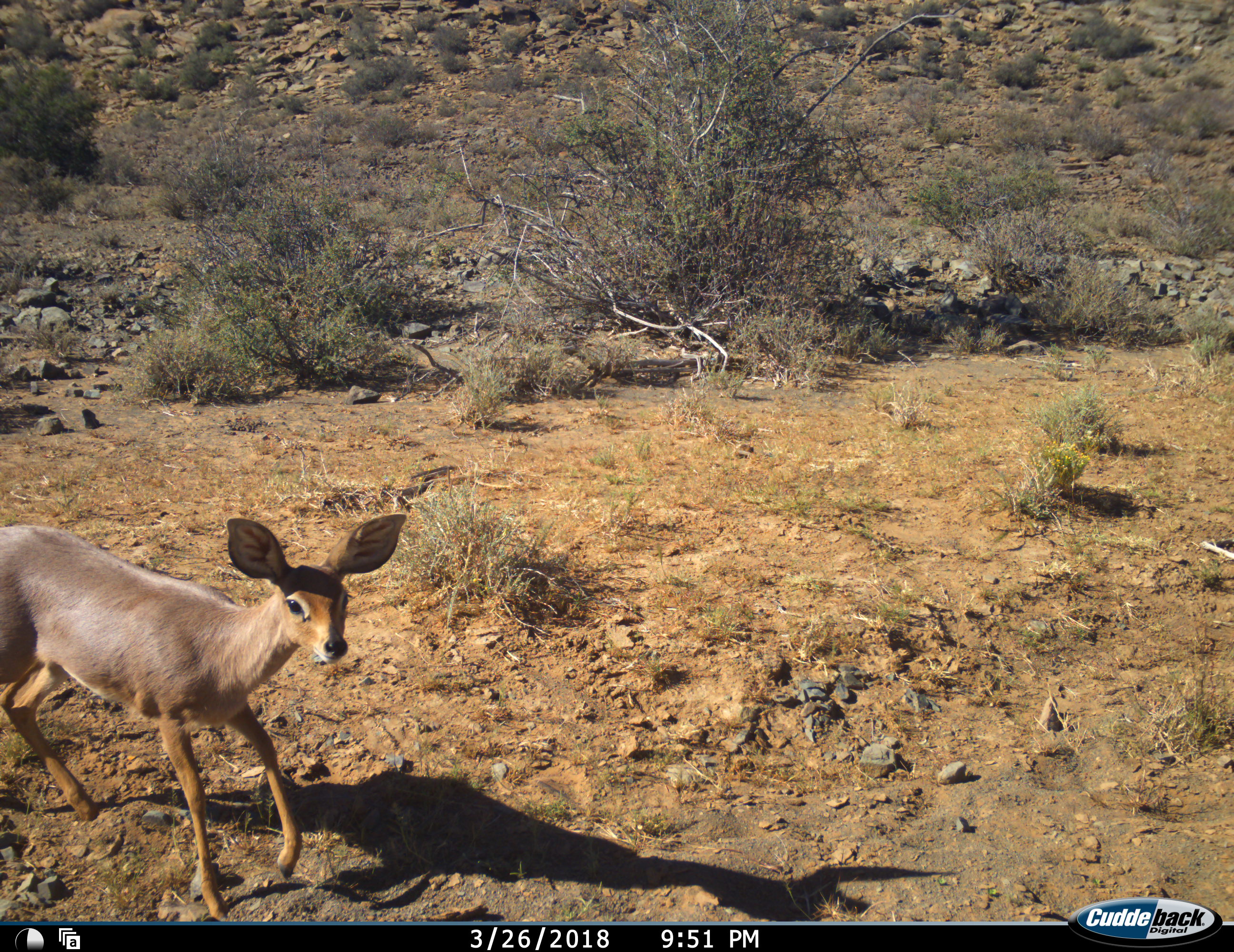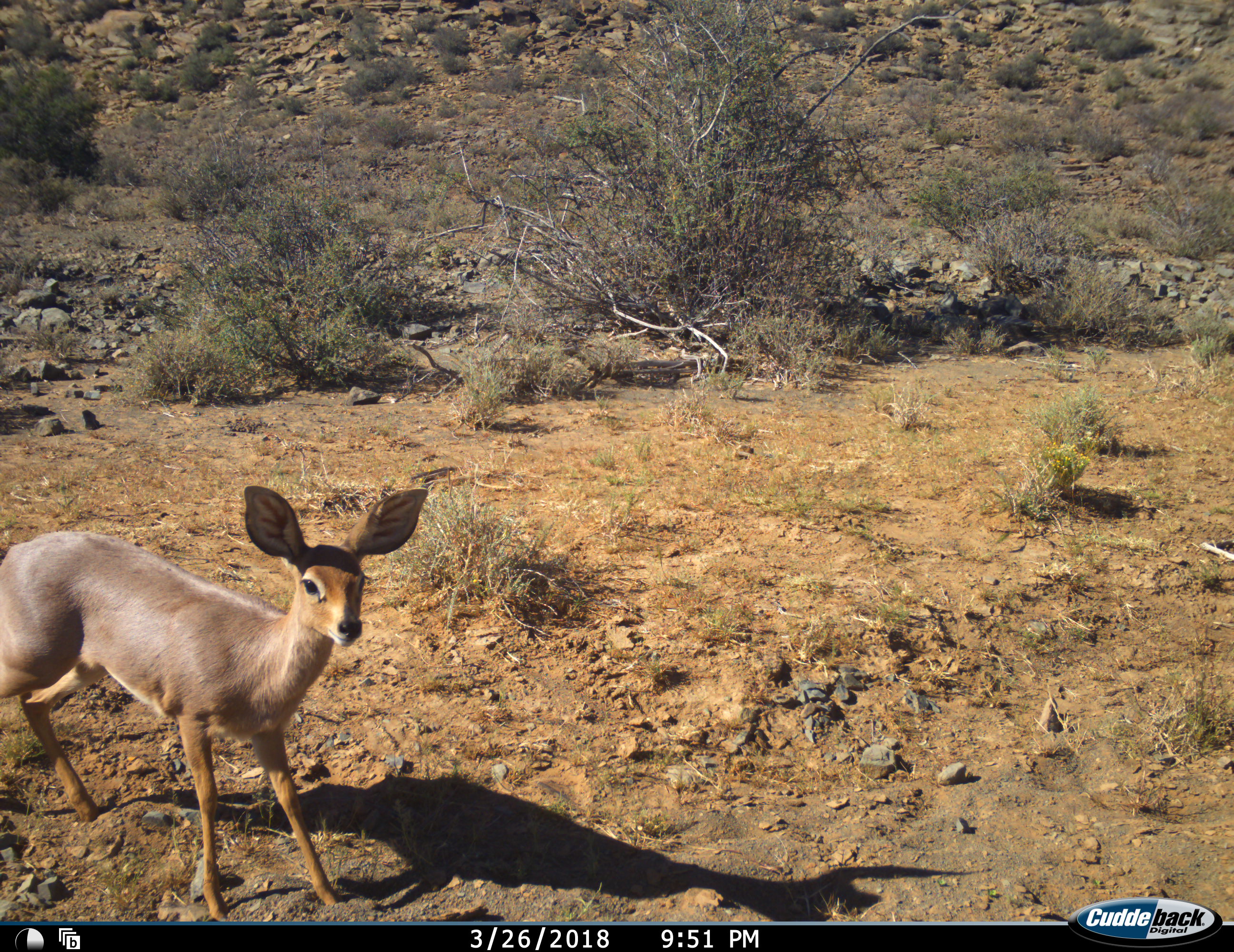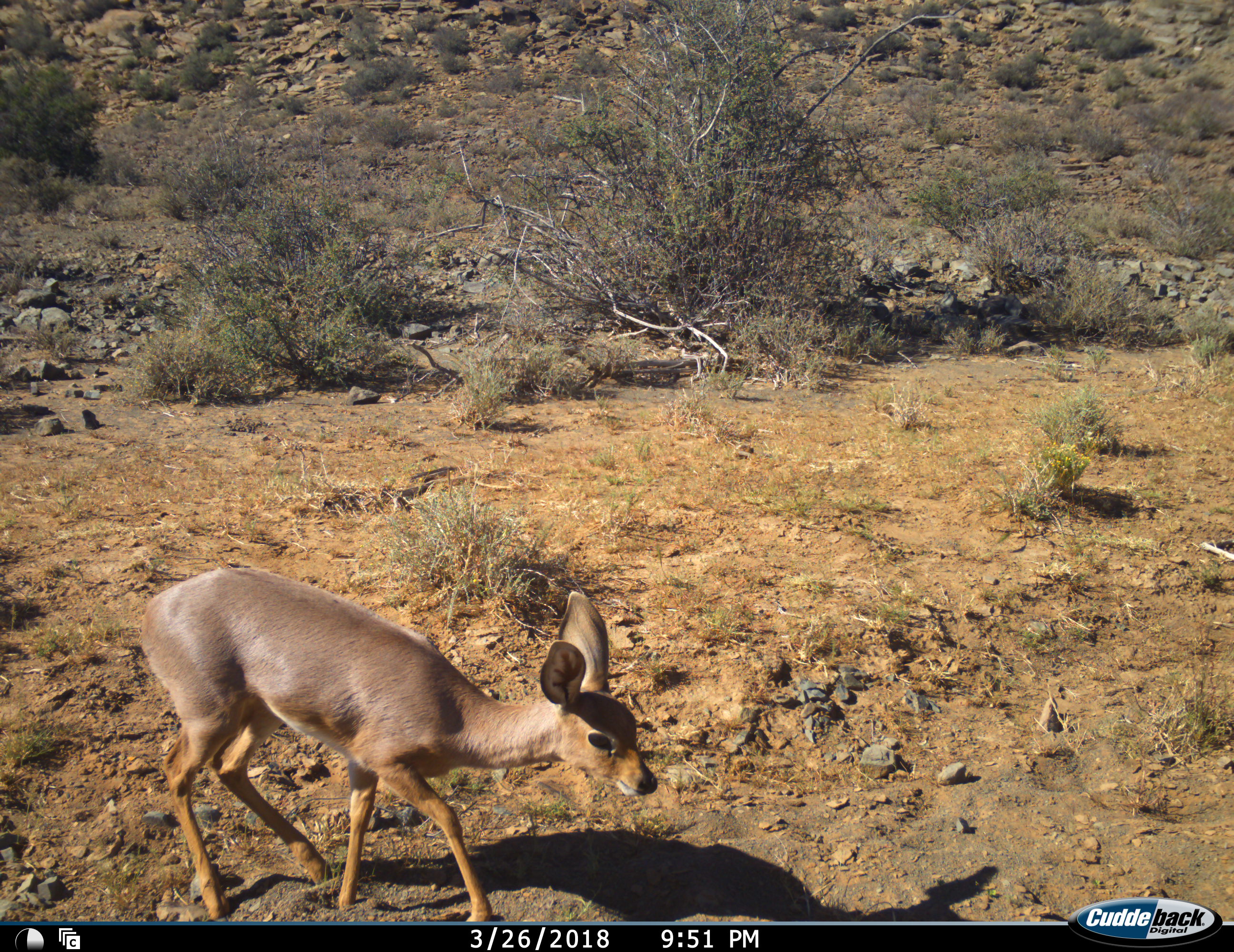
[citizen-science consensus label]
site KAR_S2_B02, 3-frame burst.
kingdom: Animalia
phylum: Chordata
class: Mammalia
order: Artiodactyla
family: Bovidae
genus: Raphicerus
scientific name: Raphicerus campestris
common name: steenbok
Steenbok (Raphicerus campestris), count 1. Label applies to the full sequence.